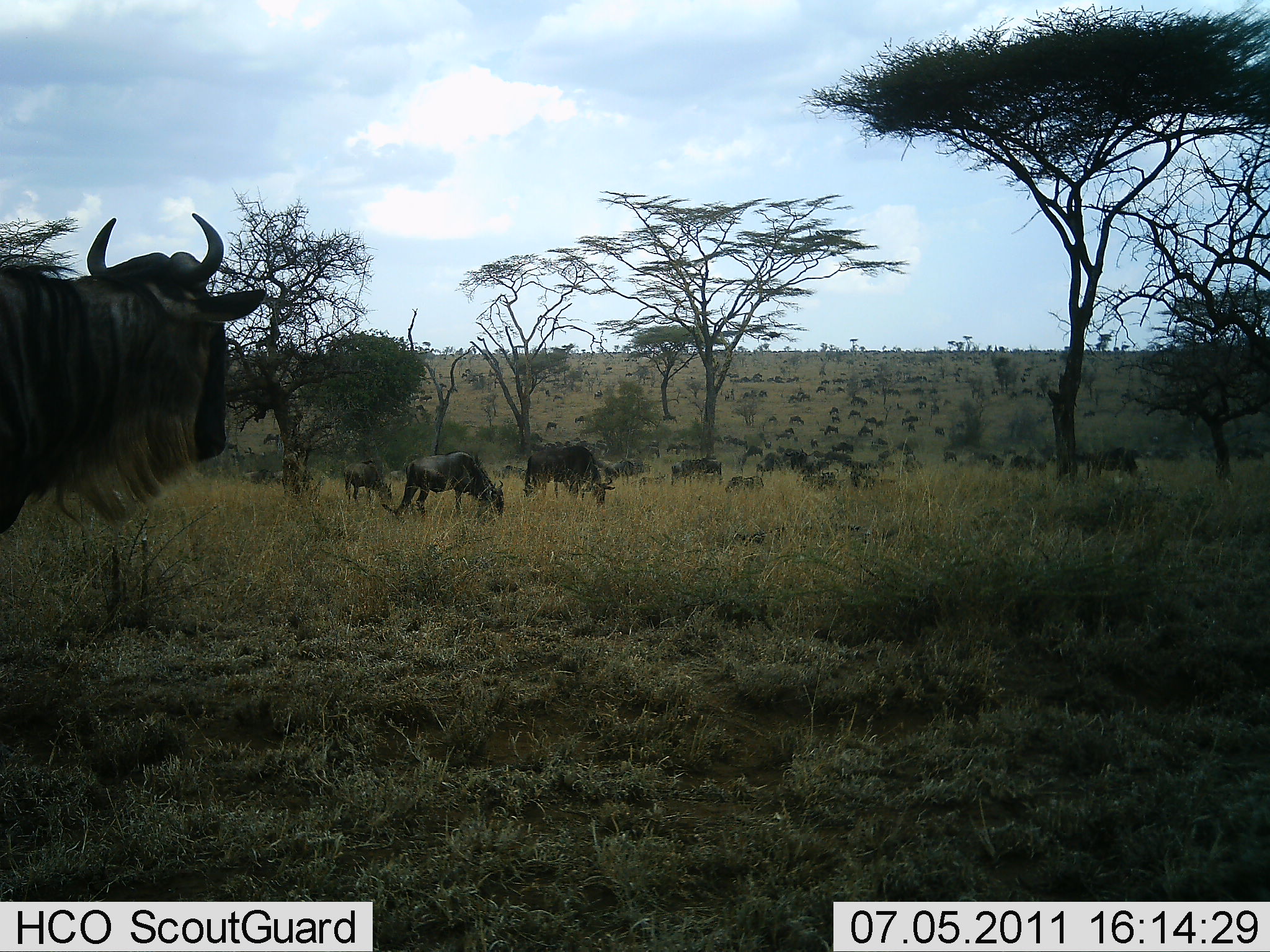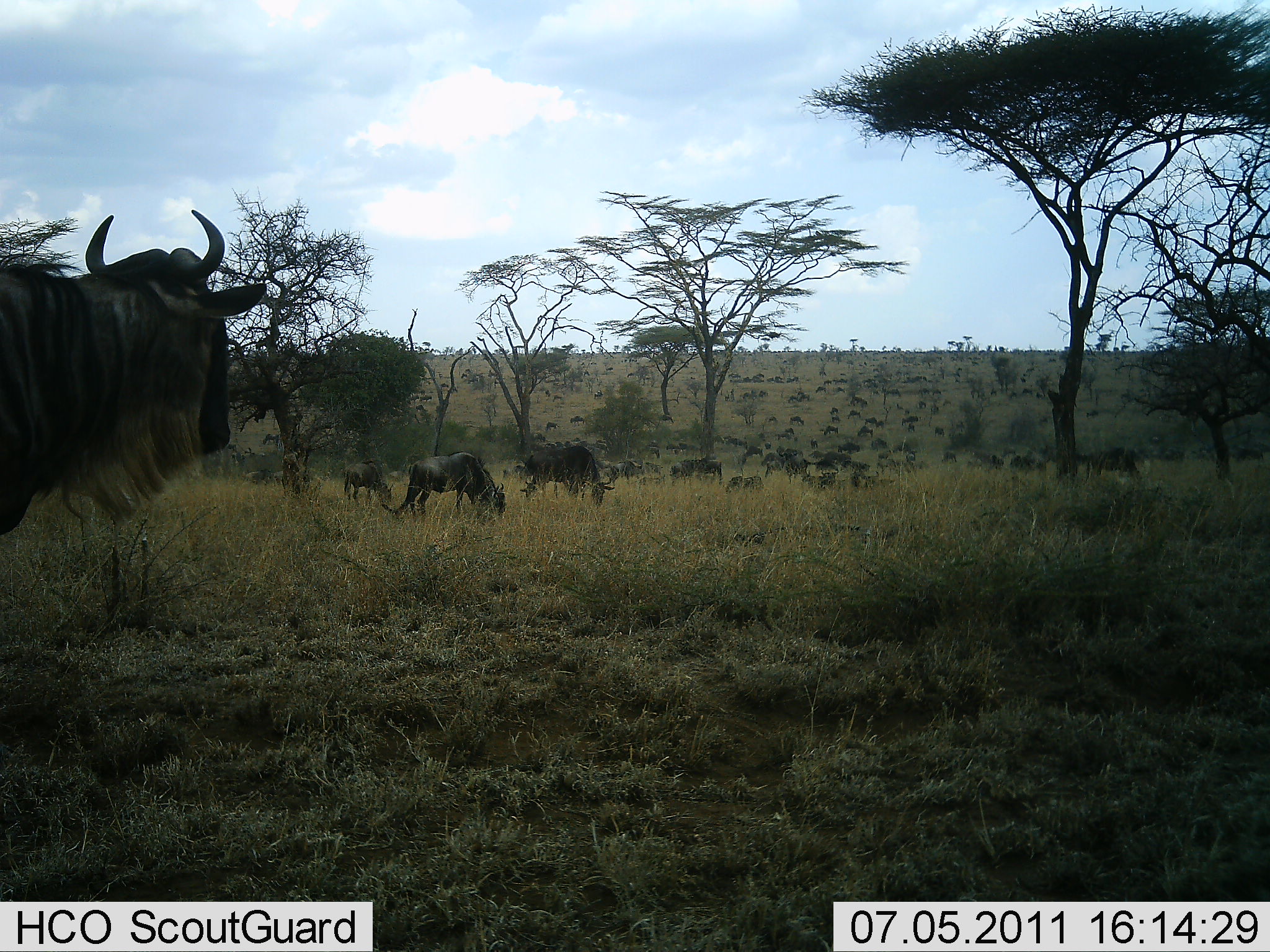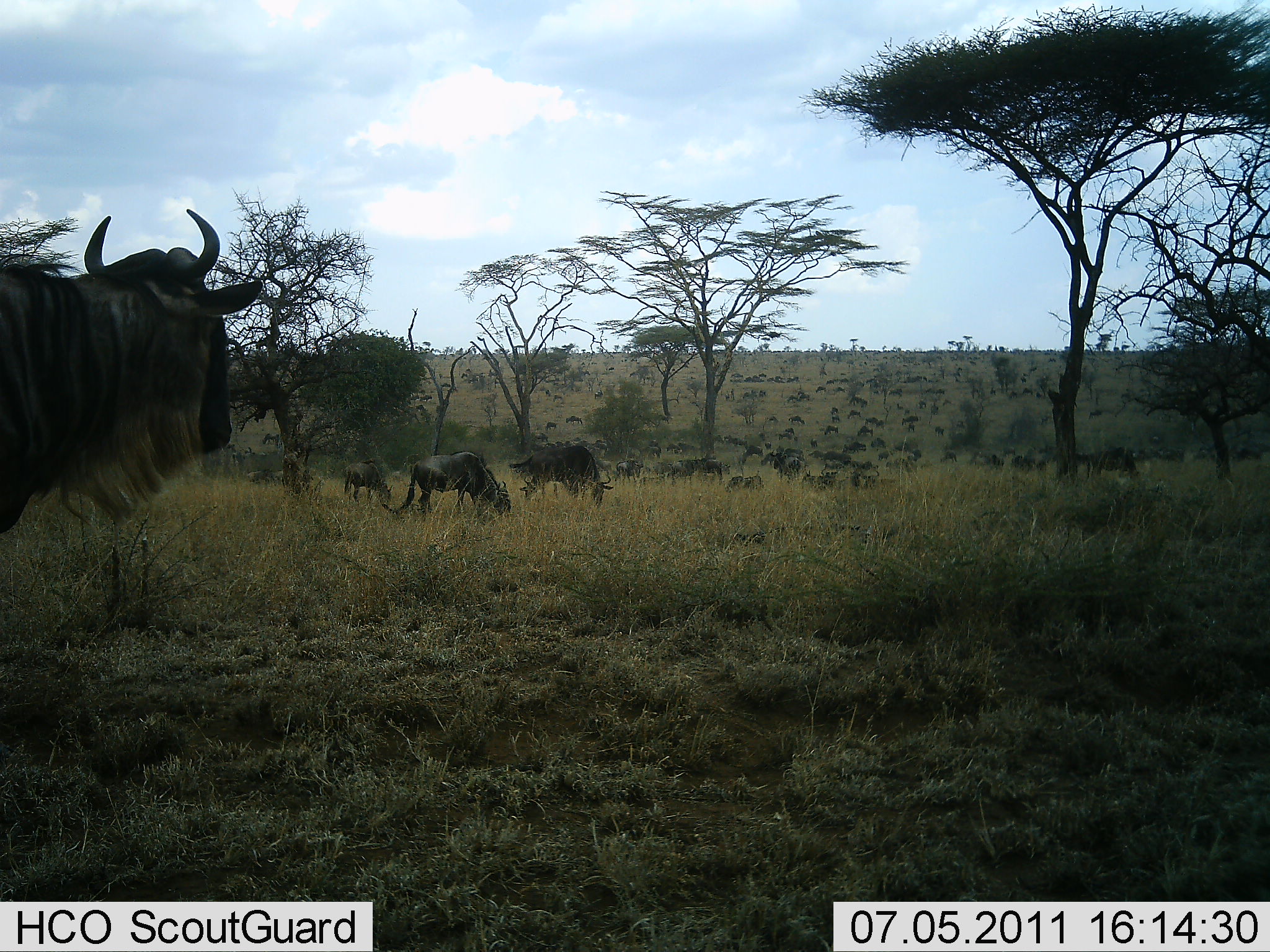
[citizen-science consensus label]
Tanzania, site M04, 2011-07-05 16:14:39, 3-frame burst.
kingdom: Animalia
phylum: Chordata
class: Mammalia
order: Artiodactyla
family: Bovidae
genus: Connochaetes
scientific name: Connochaetes taurinus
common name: blue wildebeest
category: wildebeest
Wildebeest (blue wildebeest) (Connochaetes taurinus), count 51+. Behavior (volunteer vote fractions): standing 70%, resting 10%, moving 40%, interacting 20%. Young present (vote fraction): 20%. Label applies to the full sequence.